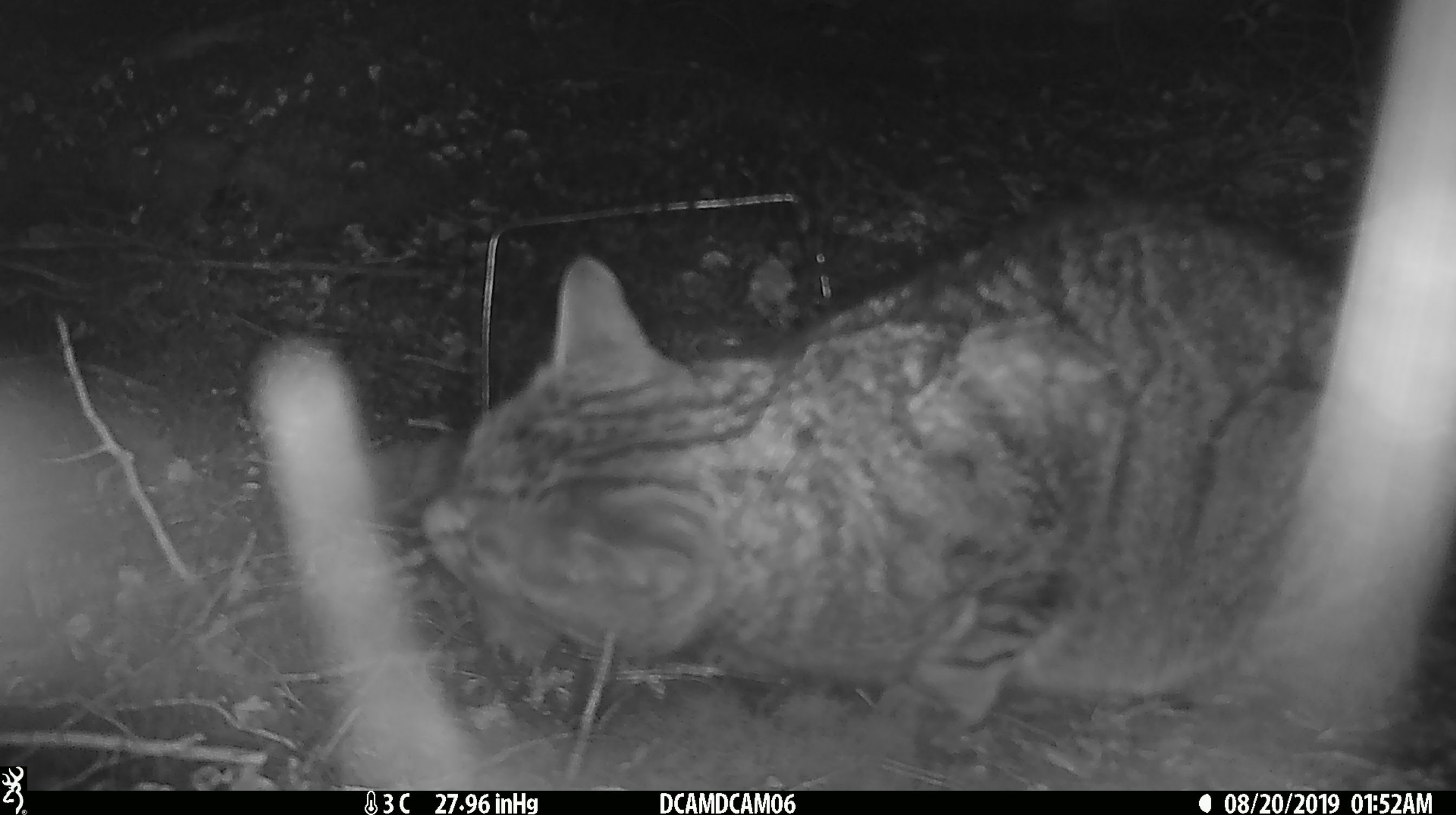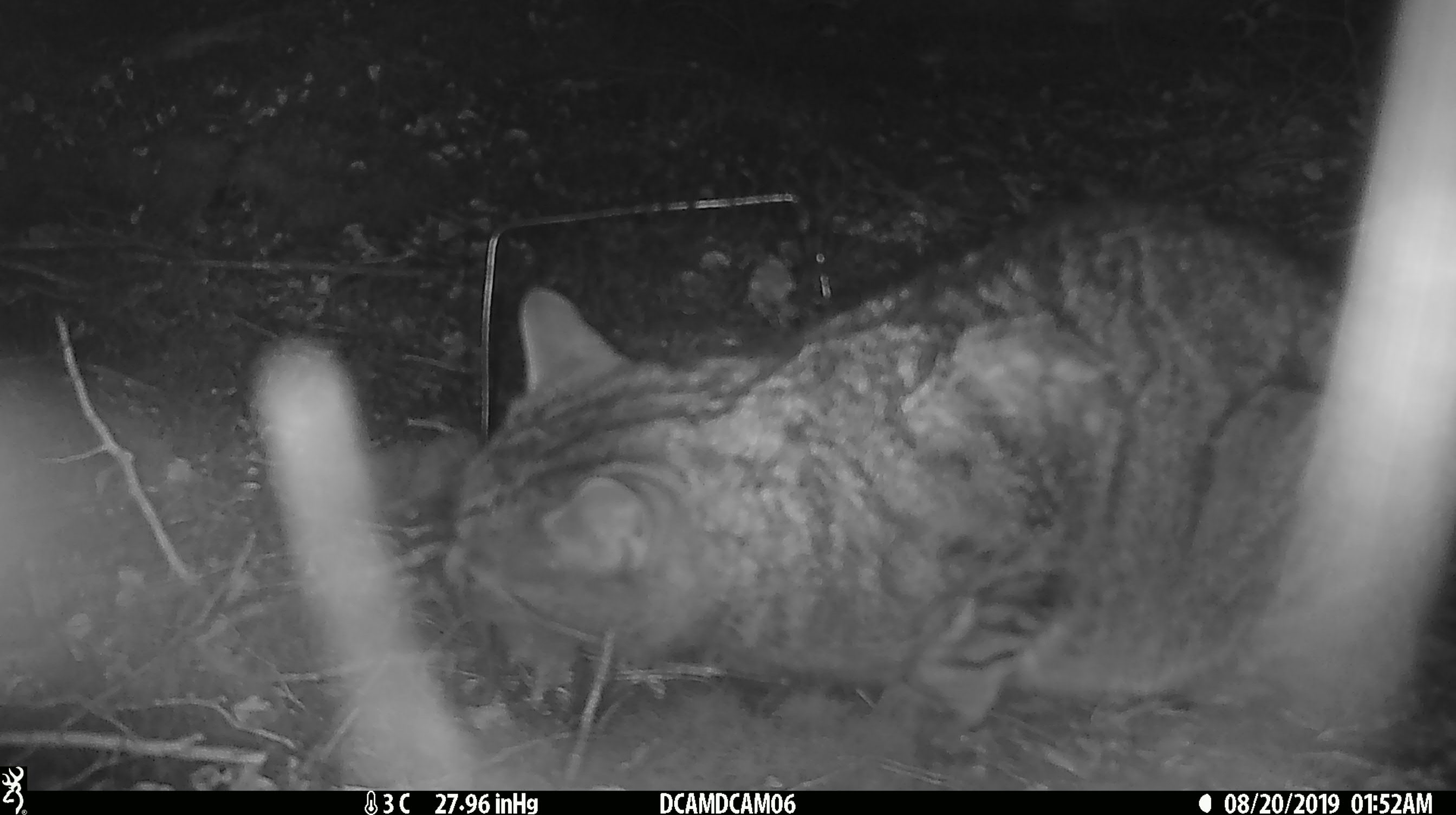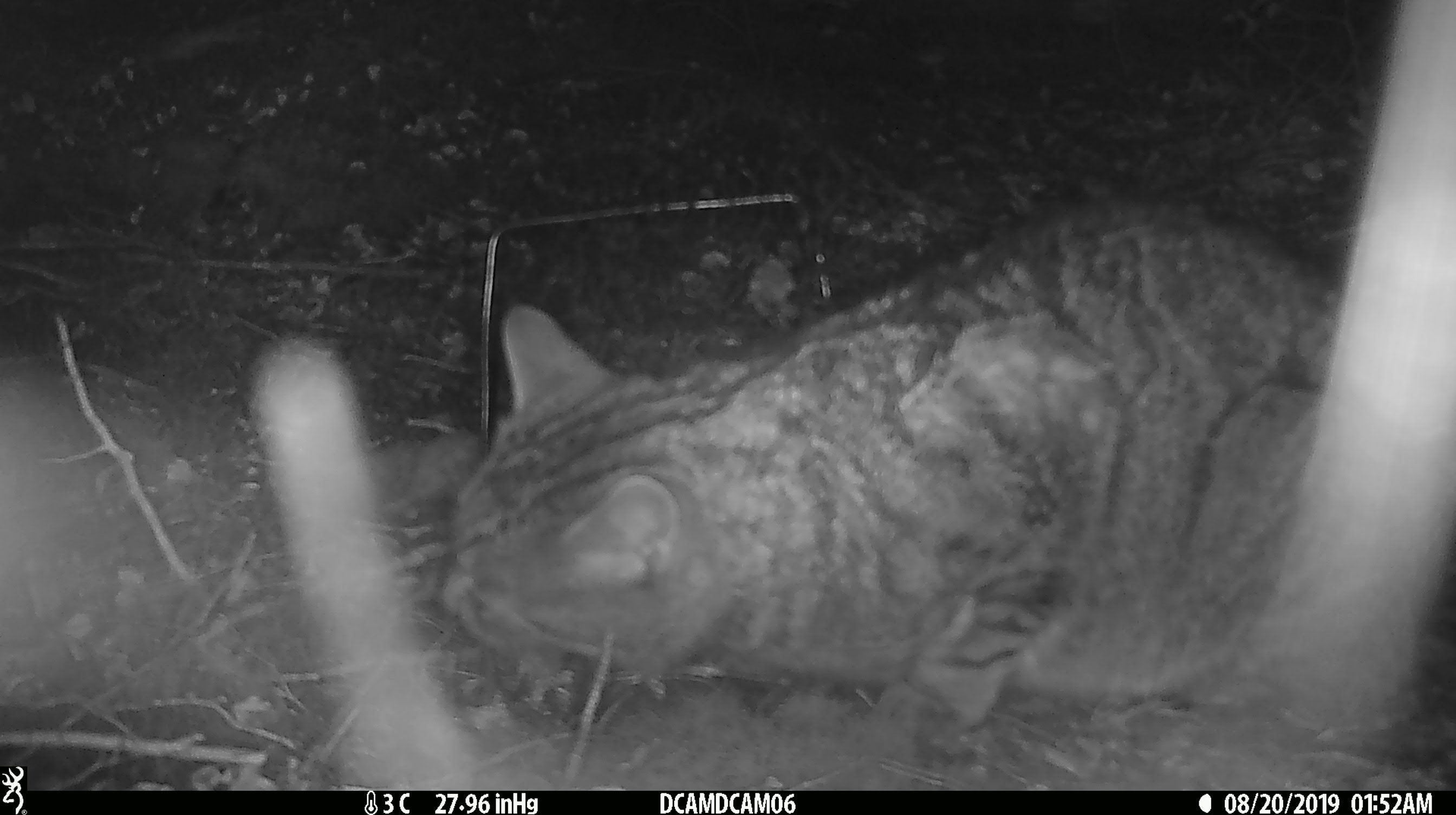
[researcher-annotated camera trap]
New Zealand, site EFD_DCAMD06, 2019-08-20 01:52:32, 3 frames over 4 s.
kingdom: Animalia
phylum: Chordata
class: Mammalia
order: Carnivora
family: Felidae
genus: Felis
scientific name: Felis catus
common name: domestic cat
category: cat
Cat (domestic cat) (Felis catus).